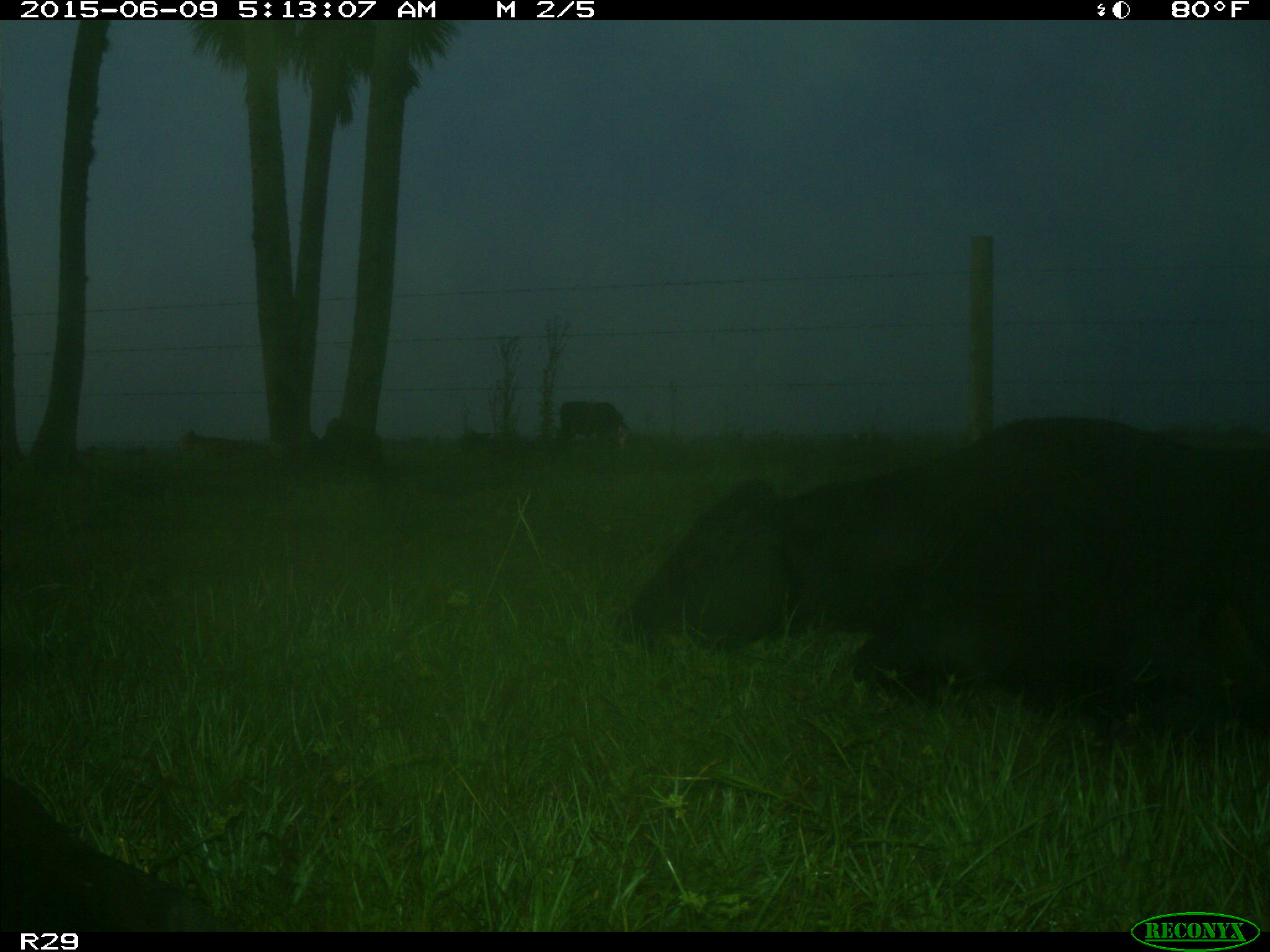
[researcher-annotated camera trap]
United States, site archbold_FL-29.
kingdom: Animalia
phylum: Chordata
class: Mammalia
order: Artiodactyla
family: Bovidae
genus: Bos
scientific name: Bos taurus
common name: domestic cow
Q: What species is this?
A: Bos taurus (domestic cow).